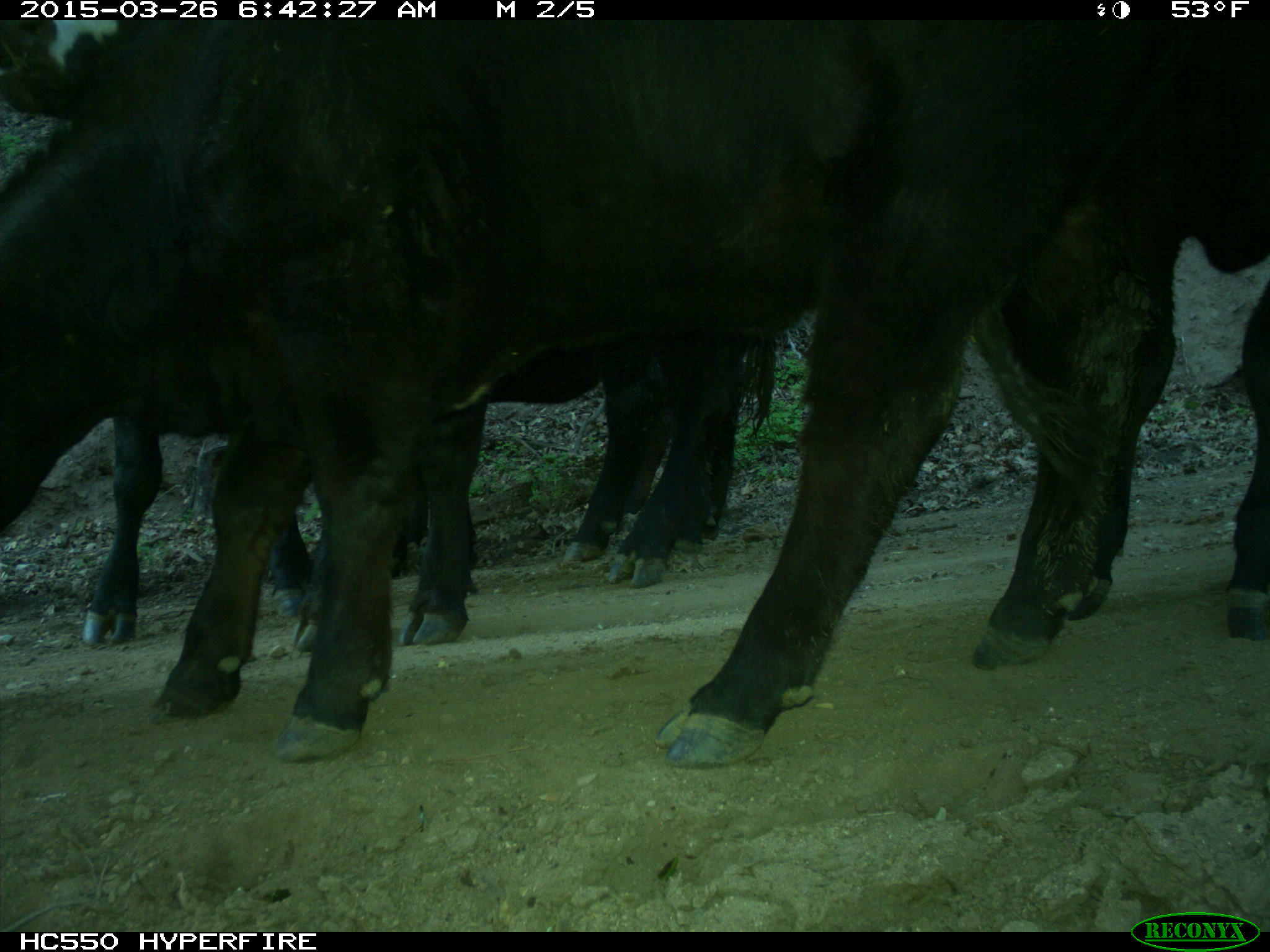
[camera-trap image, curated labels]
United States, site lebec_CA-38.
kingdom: Animalia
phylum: Chordata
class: Mammalia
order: Artiodactyla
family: Bovidae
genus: Bos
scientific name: Bos taurus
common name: domestic cow